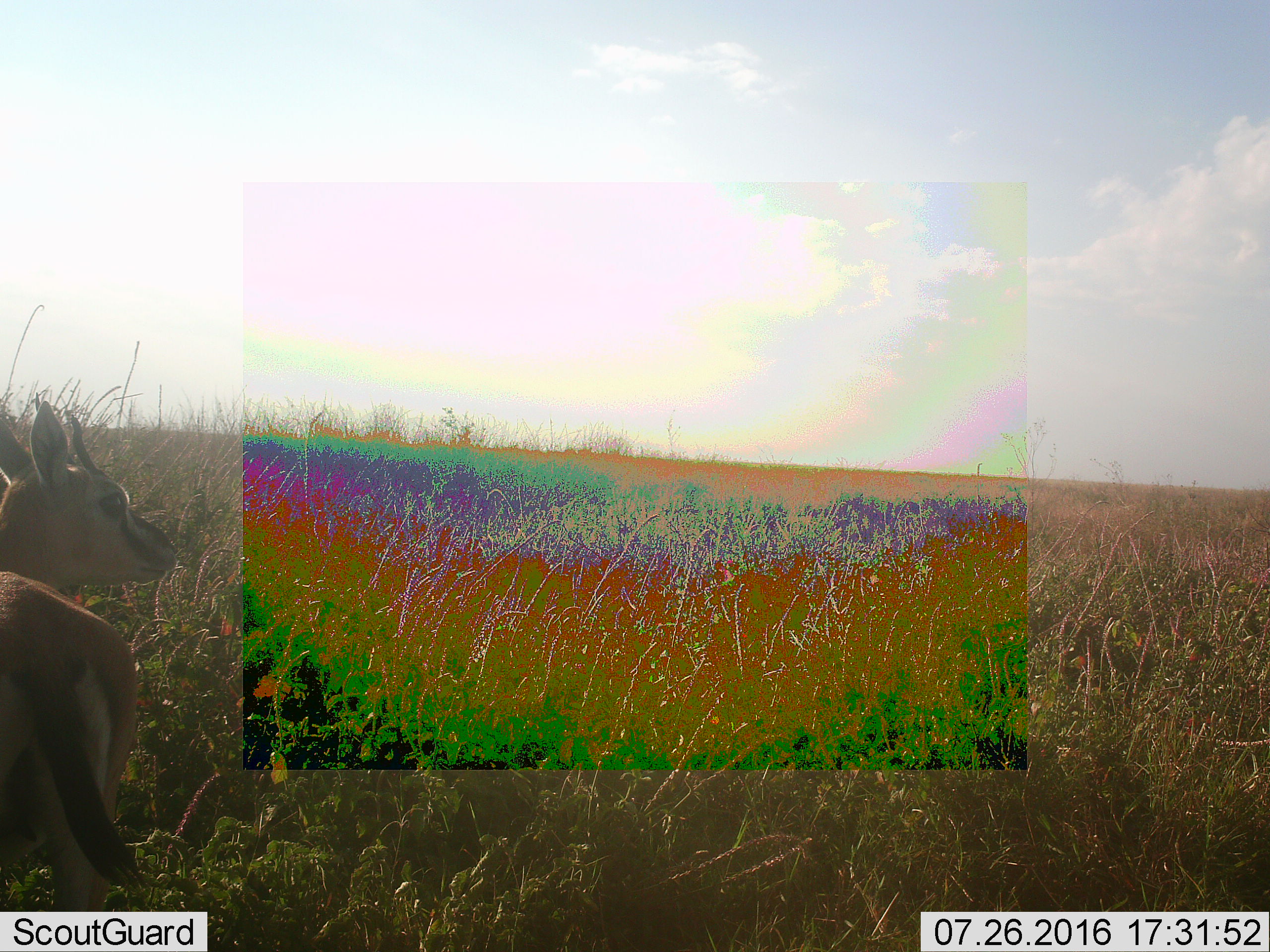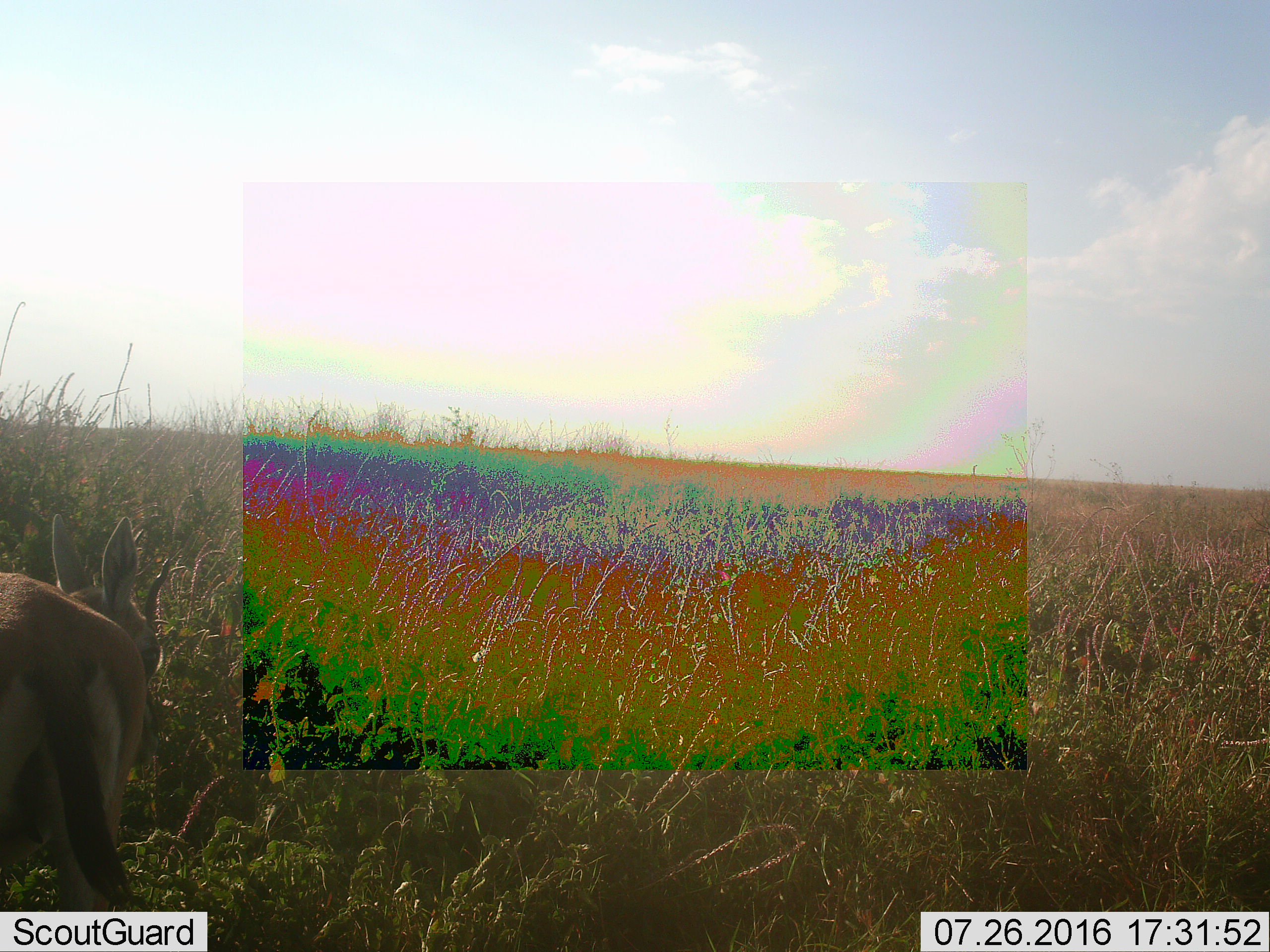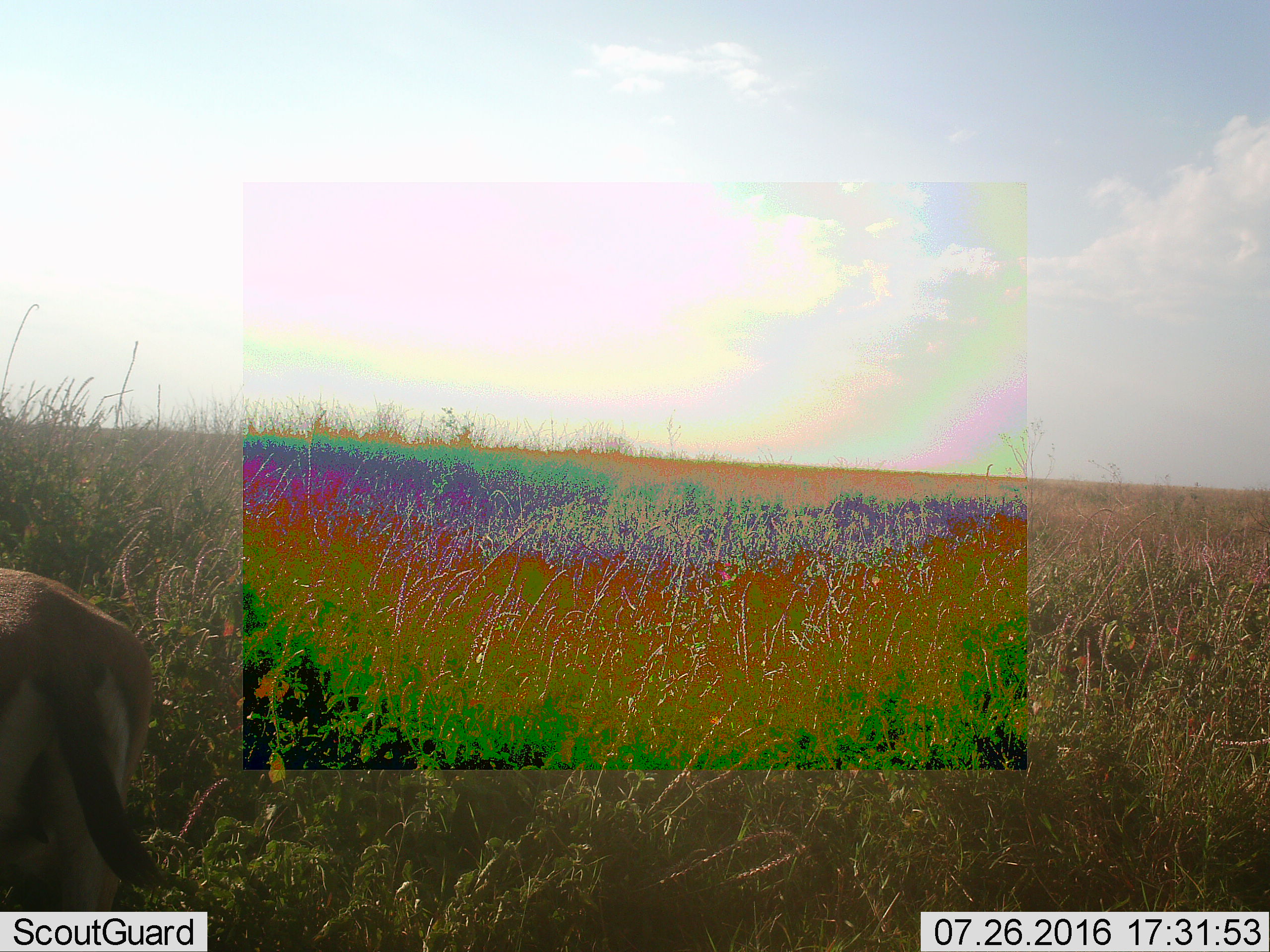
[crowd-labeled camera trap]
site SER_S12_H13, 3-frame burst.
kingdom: Animalia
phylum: Chordata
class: Mammalia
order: Artiodactyla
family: Bovidae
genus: Eudorcas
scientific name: Eudorcas thomsonii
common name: thomson's gazelle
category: gazellethomsons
Gazellethomsons (thomson's gazelle) (Eudorcas thomsonii), count 1. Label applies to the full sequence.